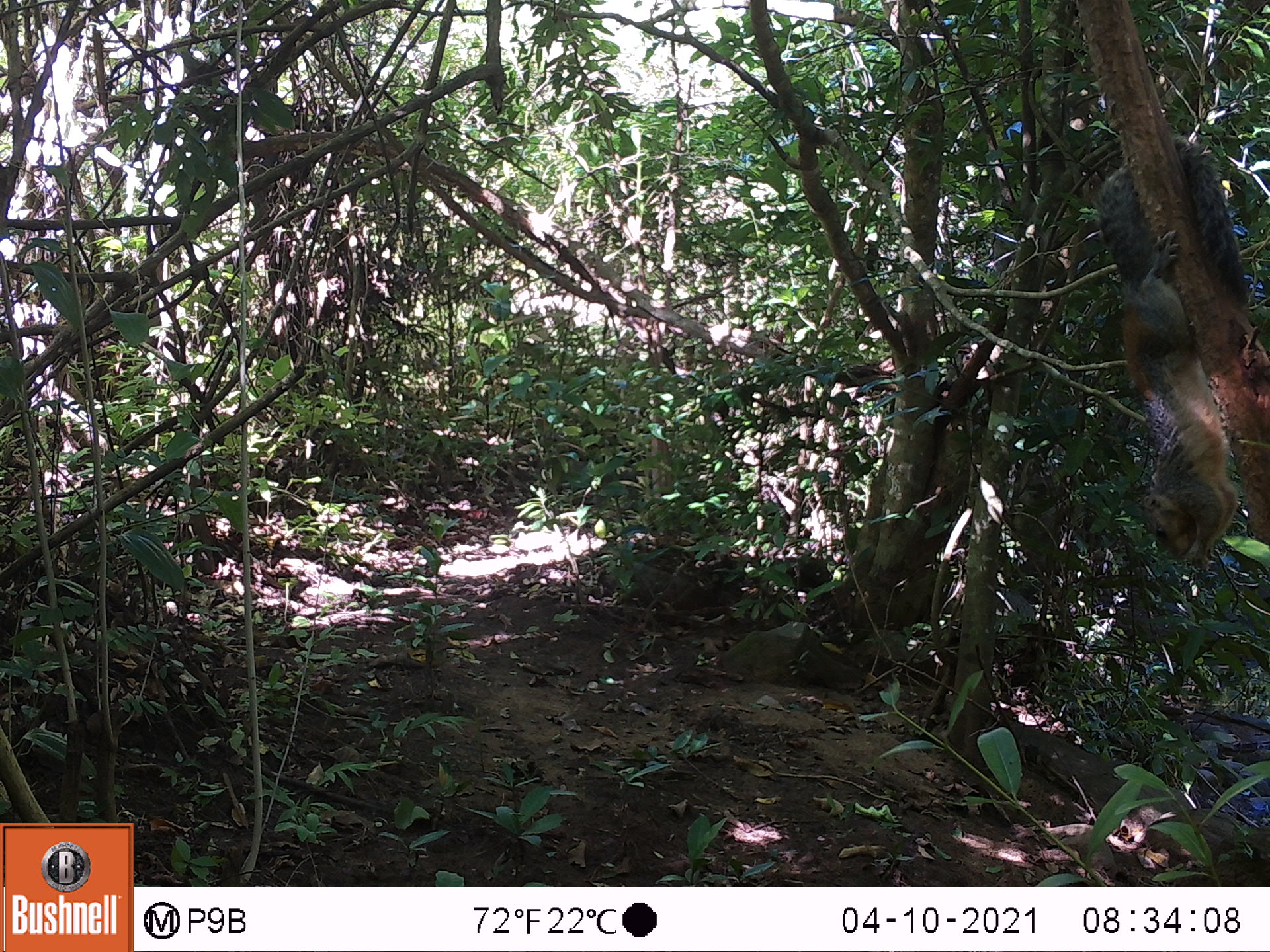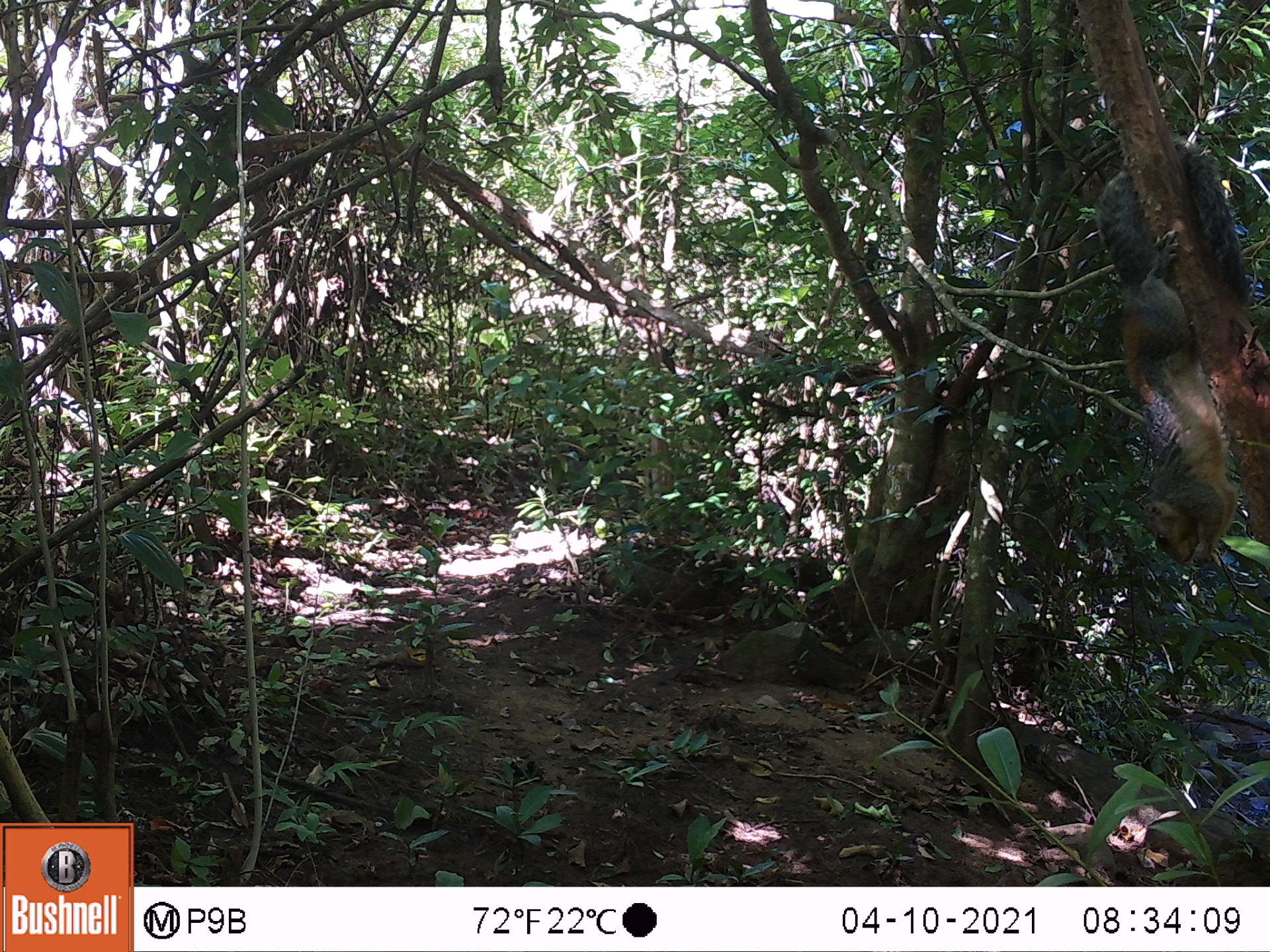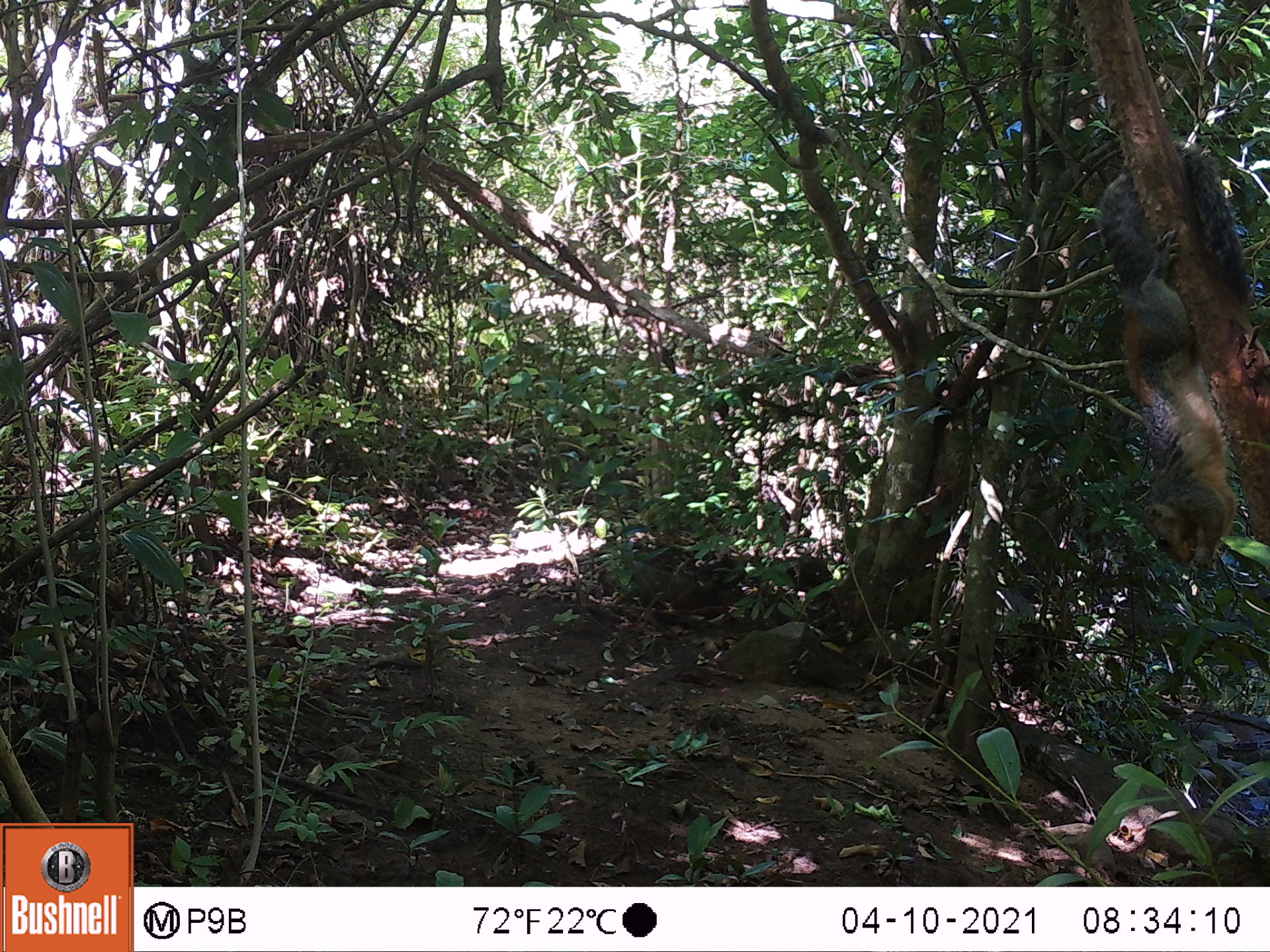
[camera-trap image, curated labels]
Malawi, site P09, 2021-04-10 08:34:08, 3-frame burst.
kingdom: Animalia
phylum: Chordata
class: Mammalia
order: Rodentia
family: Sciuridae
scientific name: Sciuridae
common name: squirrel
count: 1